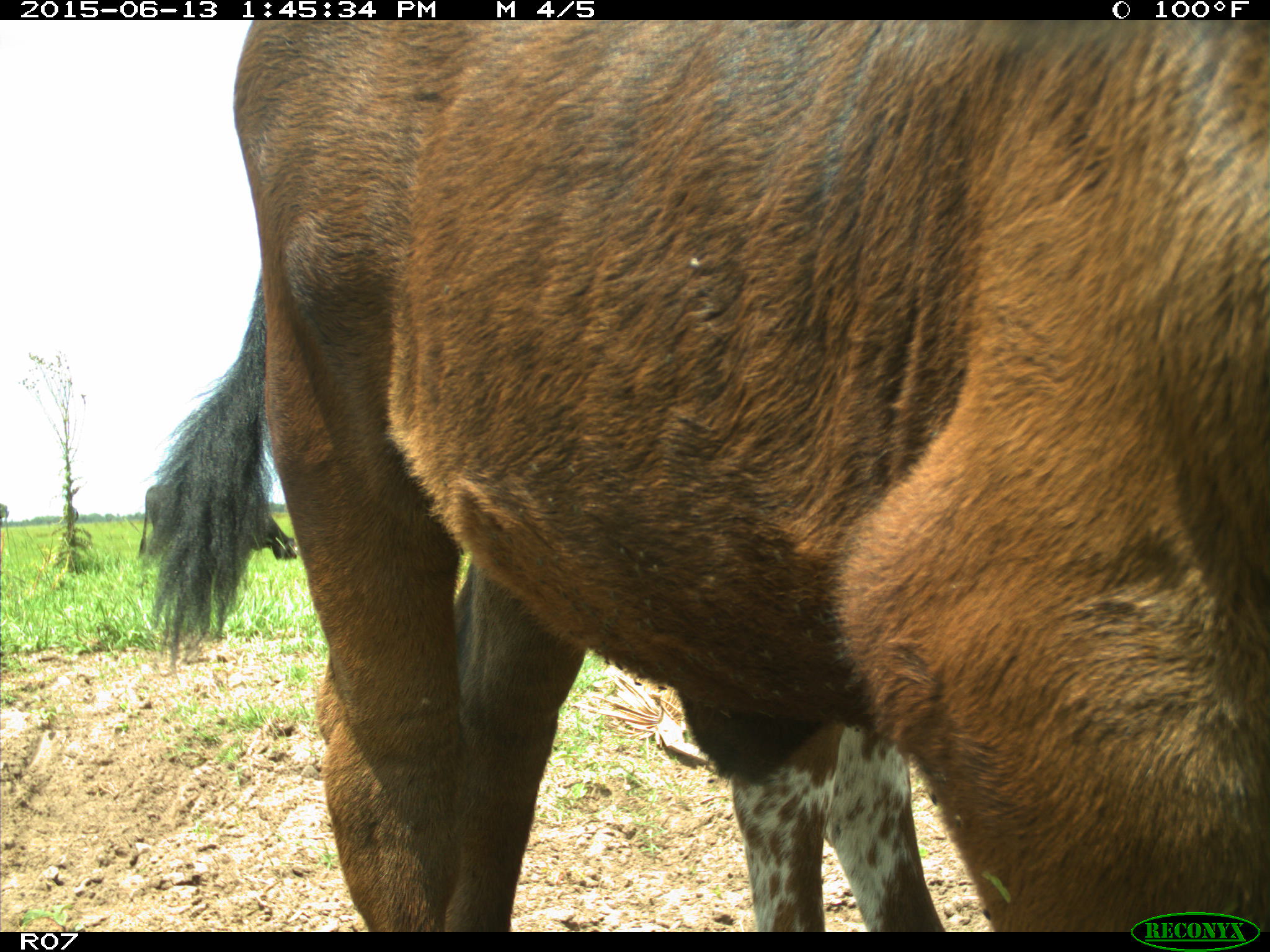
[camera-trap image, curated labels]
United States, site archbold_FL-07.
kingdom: Animalia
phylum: Chordata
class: Mammalia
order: Artiodactyla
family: Bovidae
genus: Bos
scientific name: Bos taurus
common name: domestic cow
Bos taurus (domestic cow).